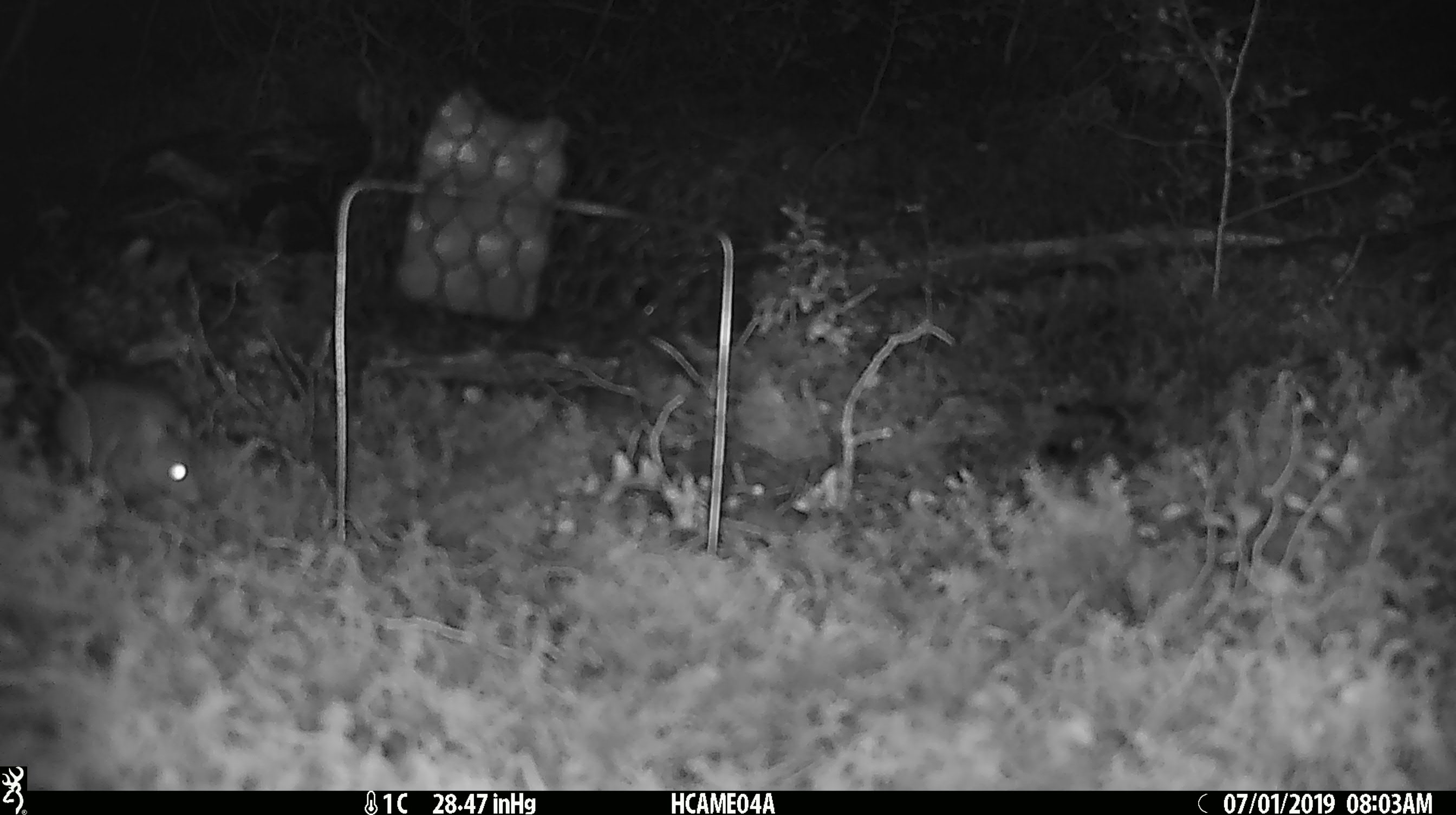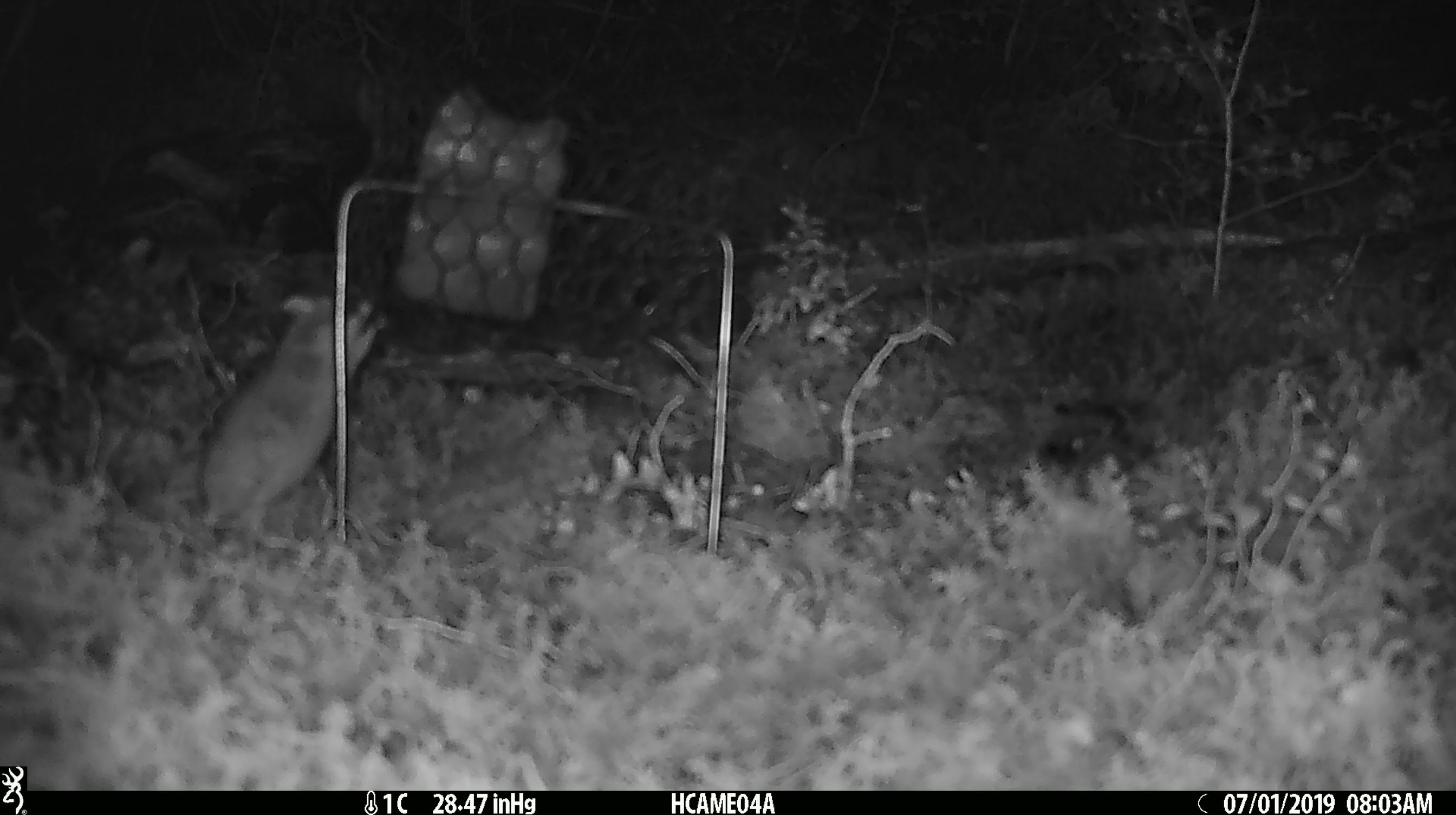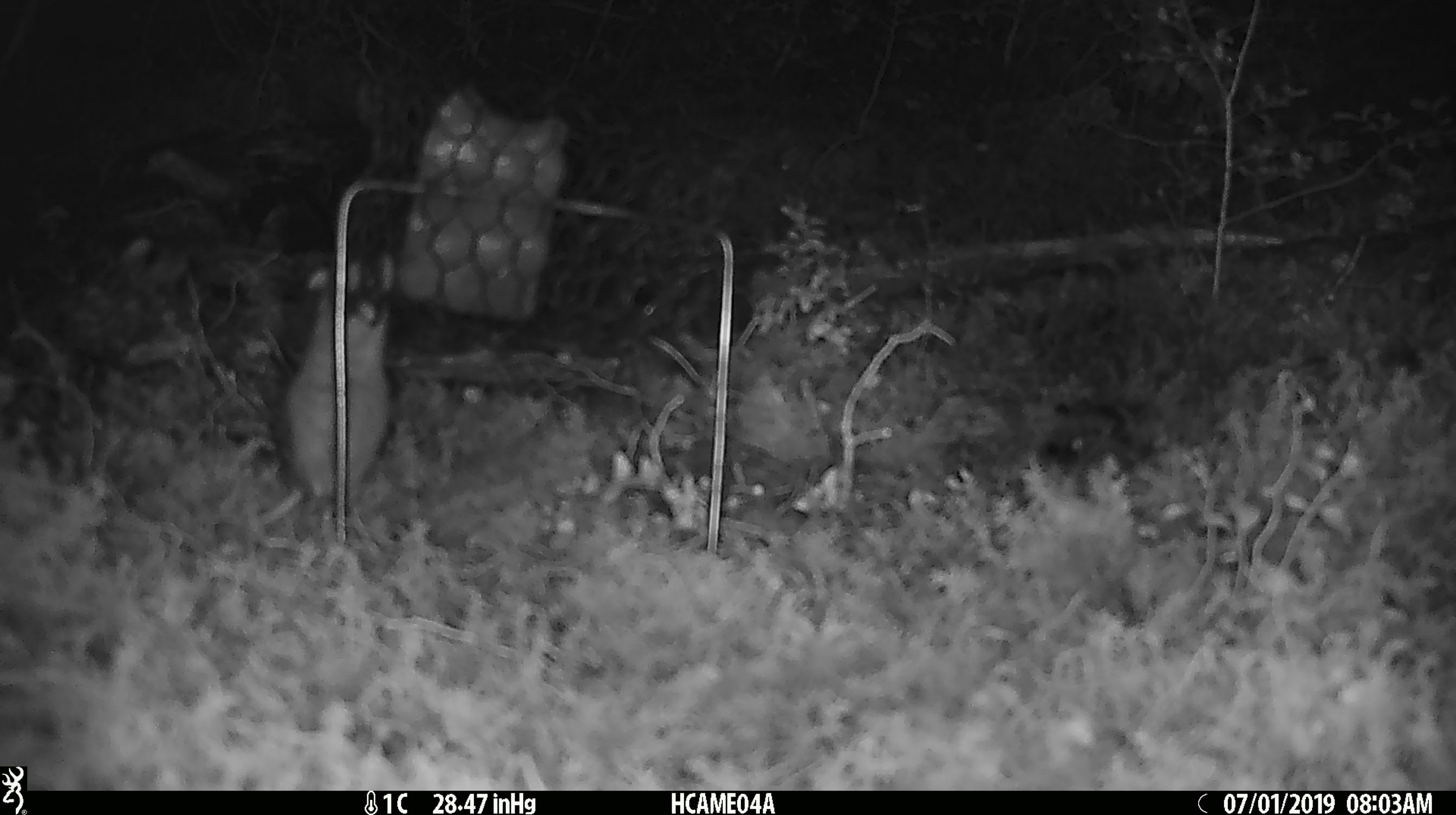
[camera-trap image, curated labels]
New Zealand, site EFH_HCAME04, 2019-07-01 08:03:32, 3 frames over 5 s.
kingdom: Animalia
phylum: Chordata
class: Mammalia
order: Rodentia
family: Muridae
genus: Mus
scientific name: Mus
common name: mouse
Mouse (Mus).